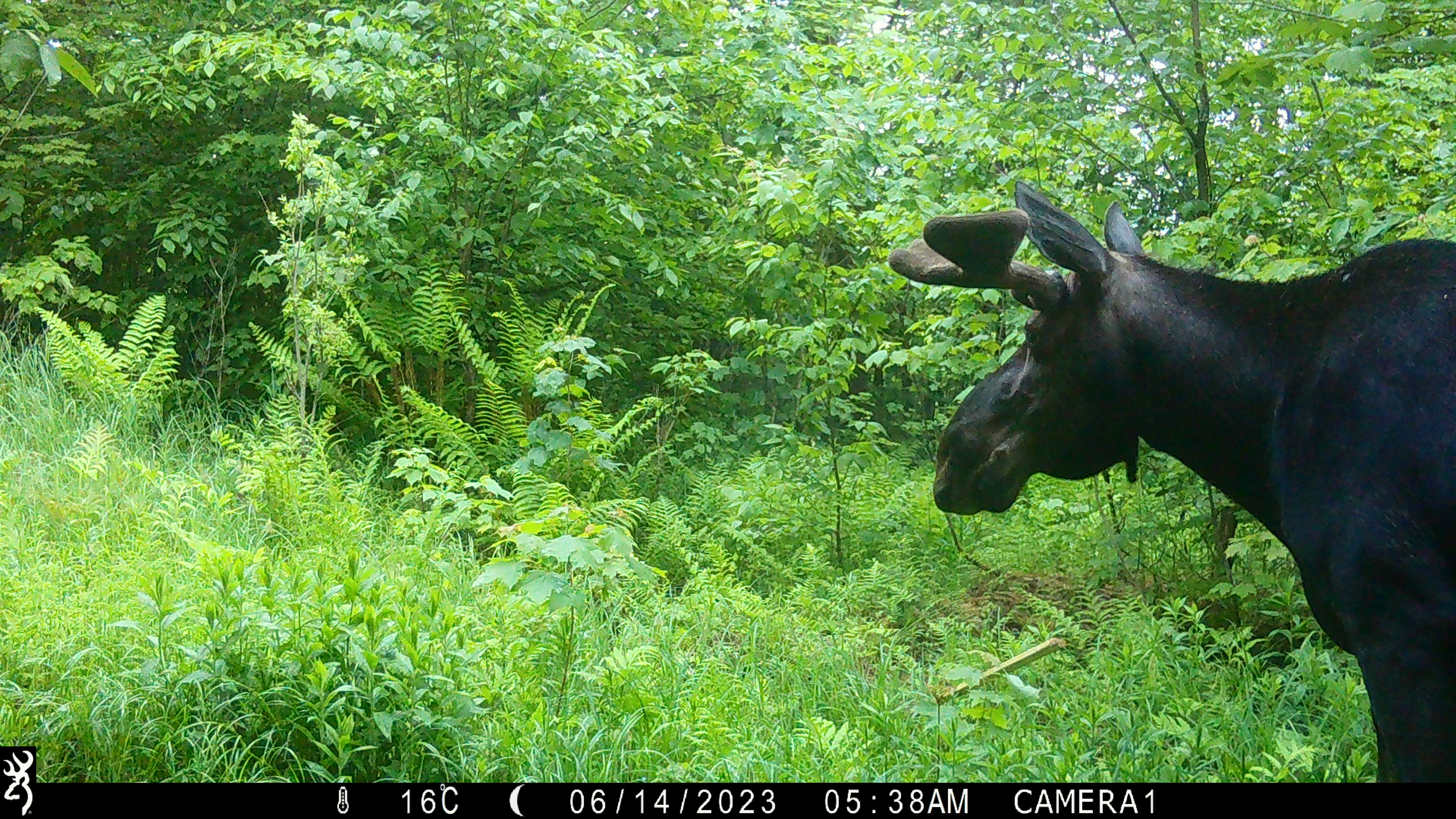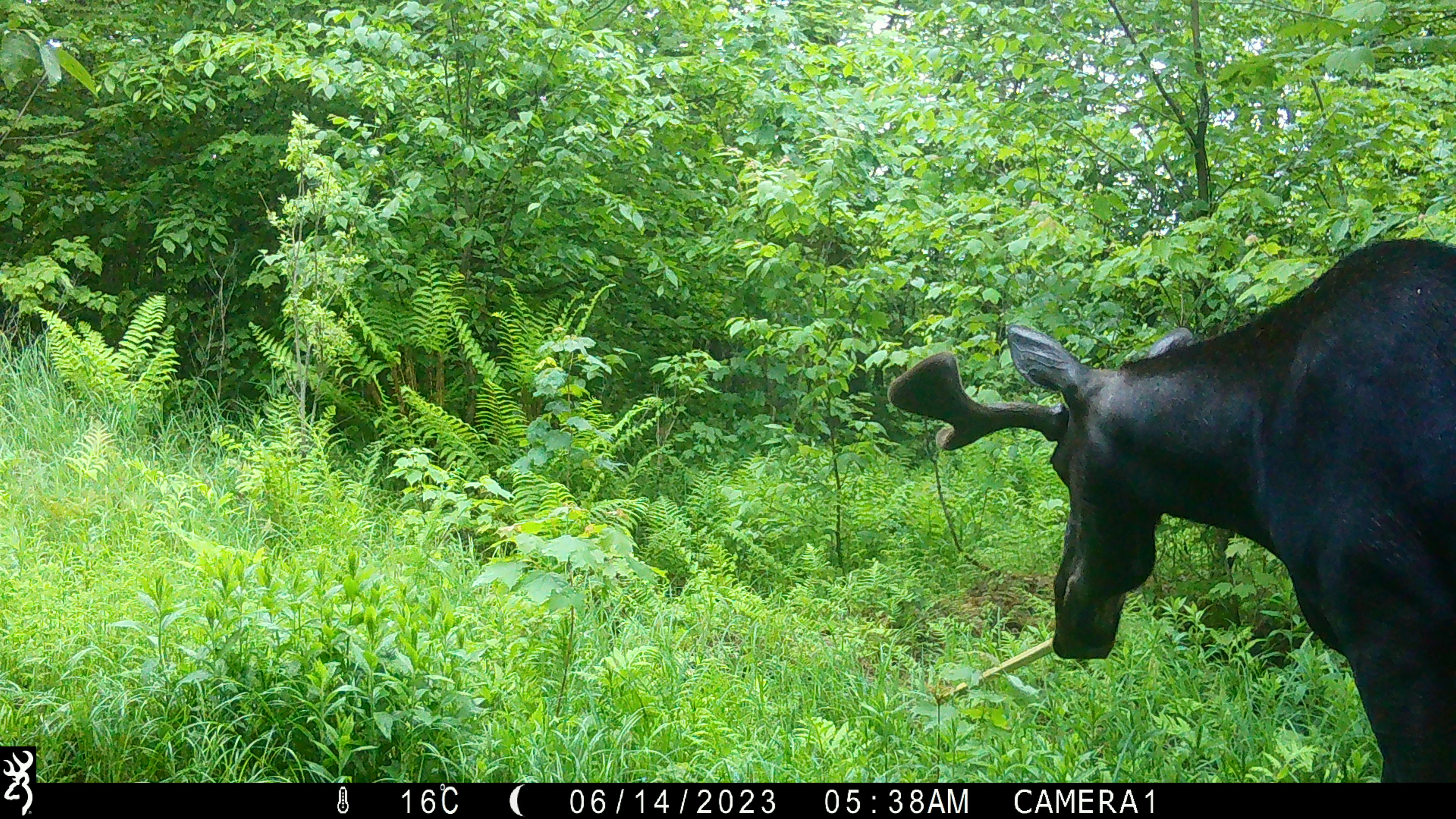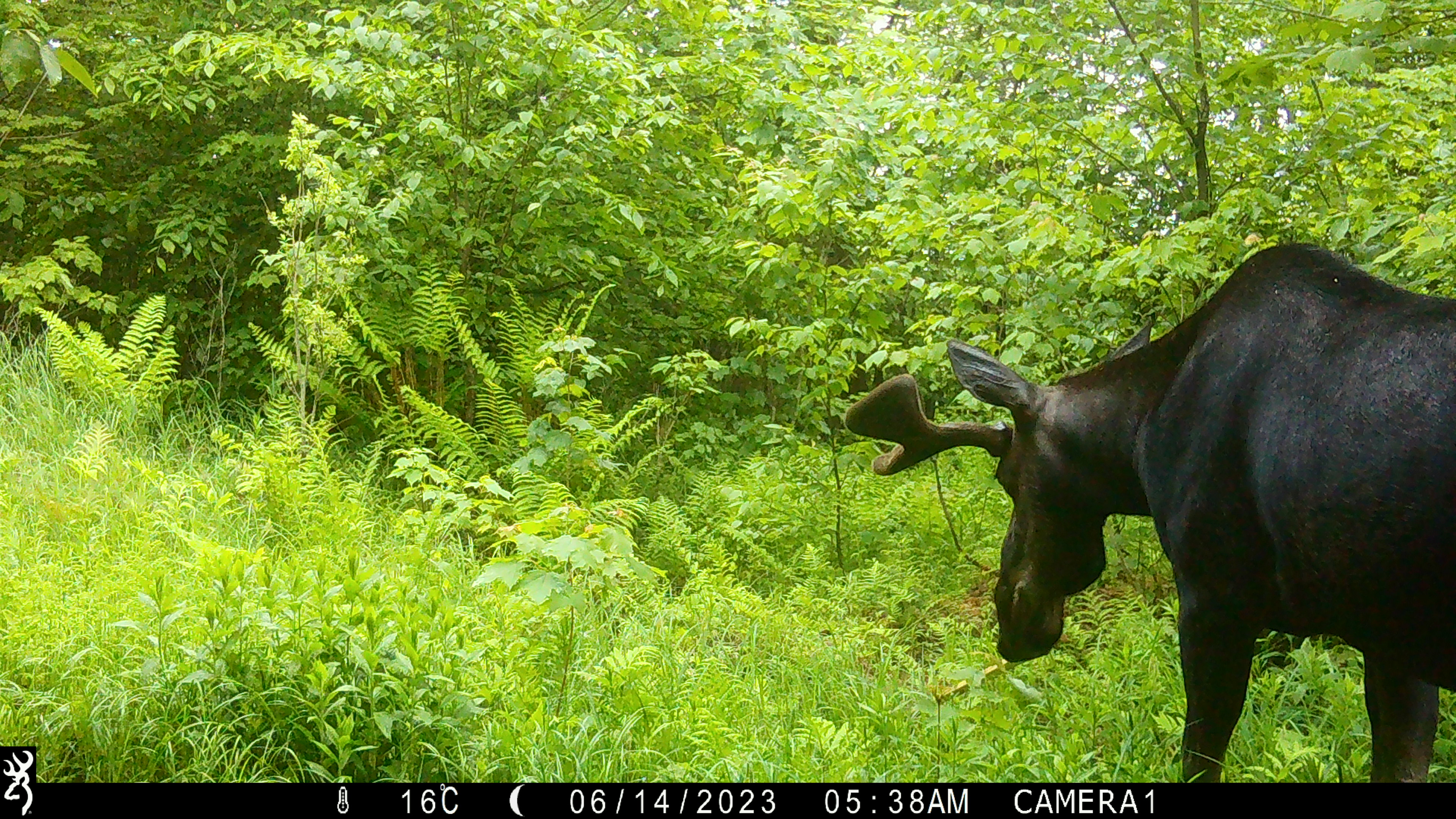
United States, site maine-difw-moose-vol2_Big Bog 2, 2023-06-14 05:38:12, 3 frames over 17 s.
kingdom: Animalia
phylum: Chordata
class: Mammalia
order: Artiodactyla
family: Cervidae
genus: Alces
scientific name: Alces alces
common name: moose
Moose (Alces alces).